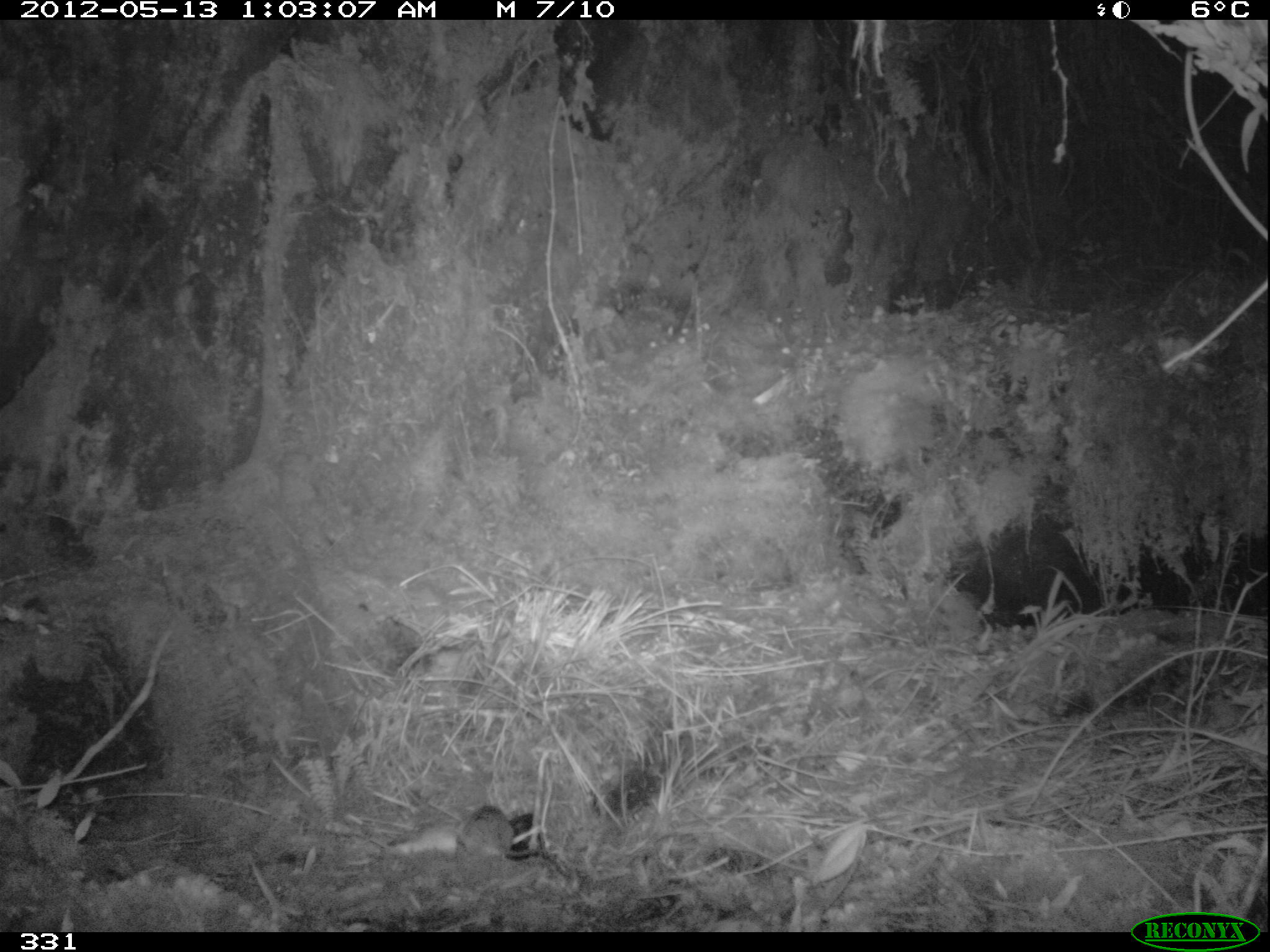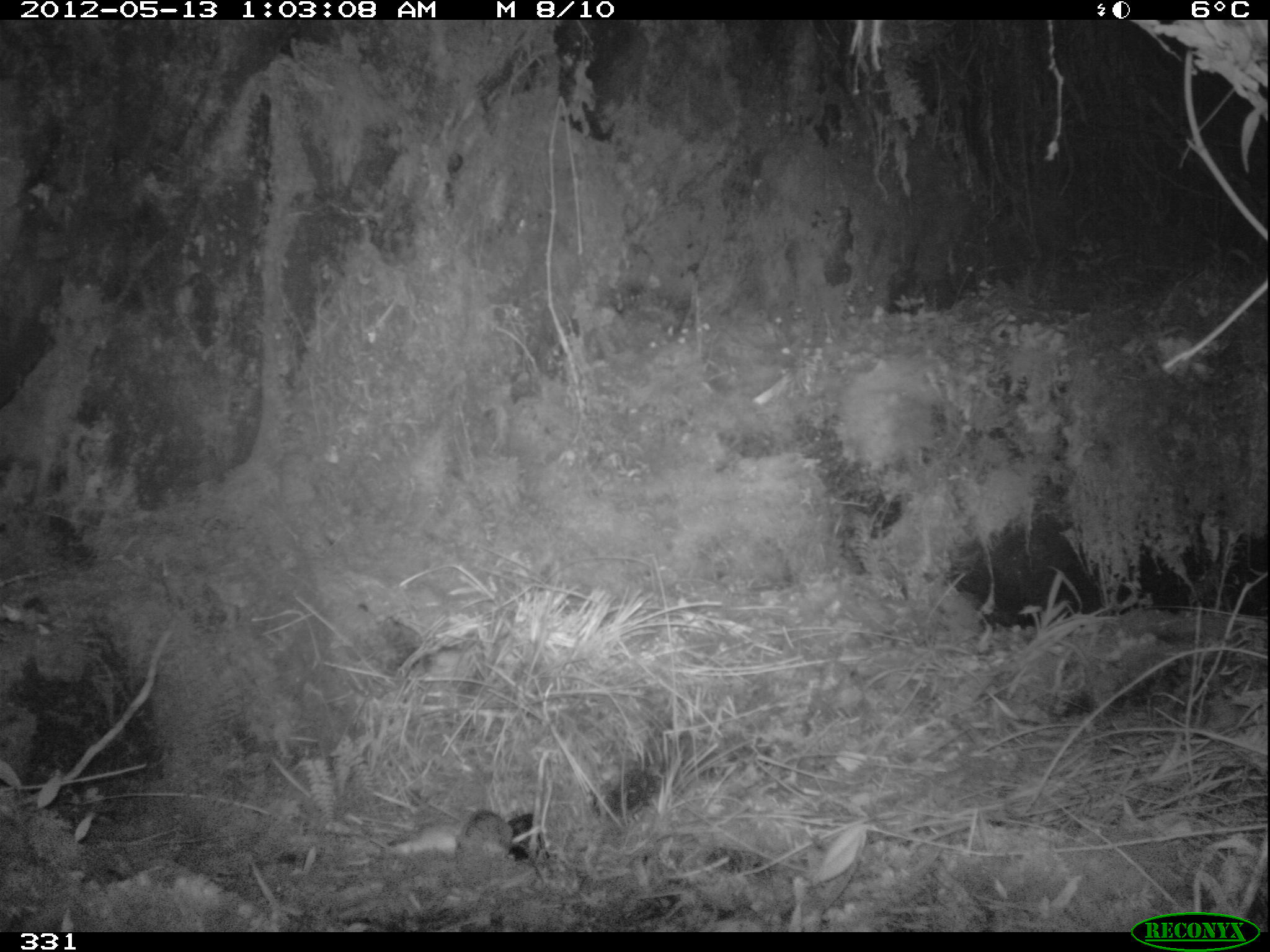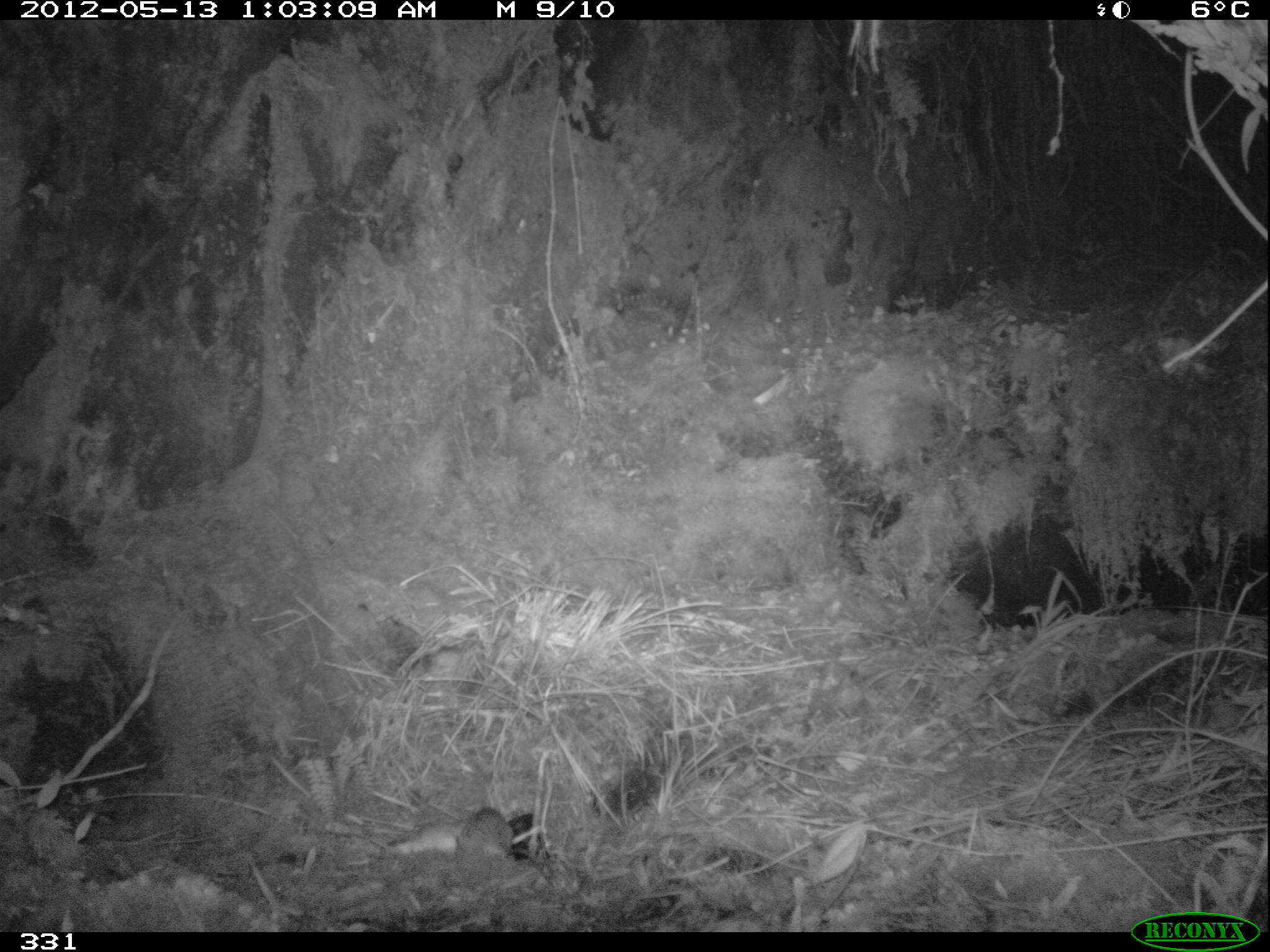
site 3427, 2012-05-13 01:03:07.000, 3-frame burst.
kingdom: Animalia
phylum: Chordata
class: Mammalia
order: Rodentia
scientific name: Rodentia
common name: rodents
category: unknown rodent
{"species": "unknown rodent (rodents) (Rodentia)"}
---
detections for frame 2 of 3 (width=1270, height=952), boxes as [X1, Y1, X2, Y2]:
unknown rodent: [455, 805, 545, 887]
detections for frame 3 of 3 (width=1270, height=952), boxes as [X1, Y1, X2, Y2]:
unknown rodent: [456, 806, 547, 858]